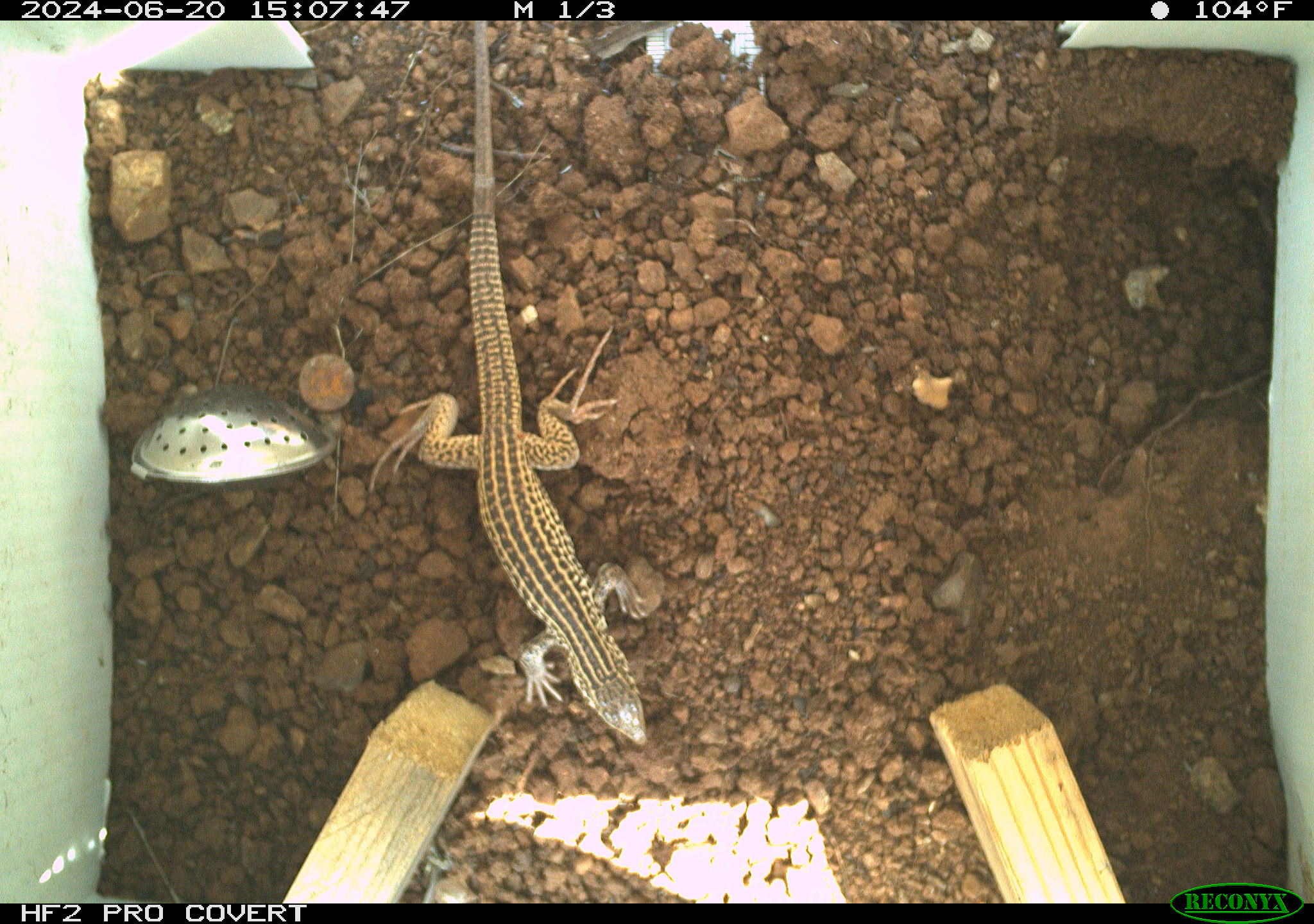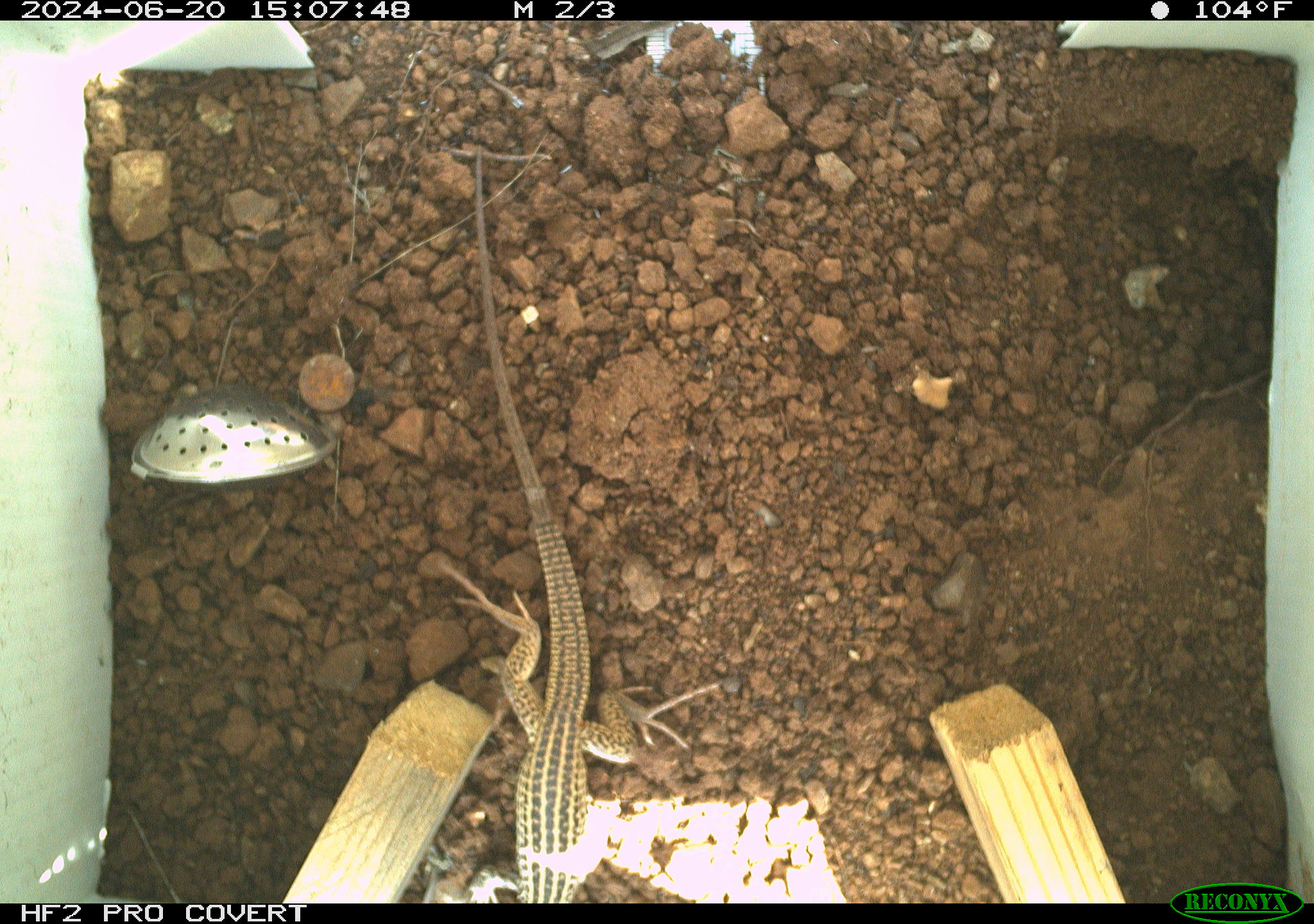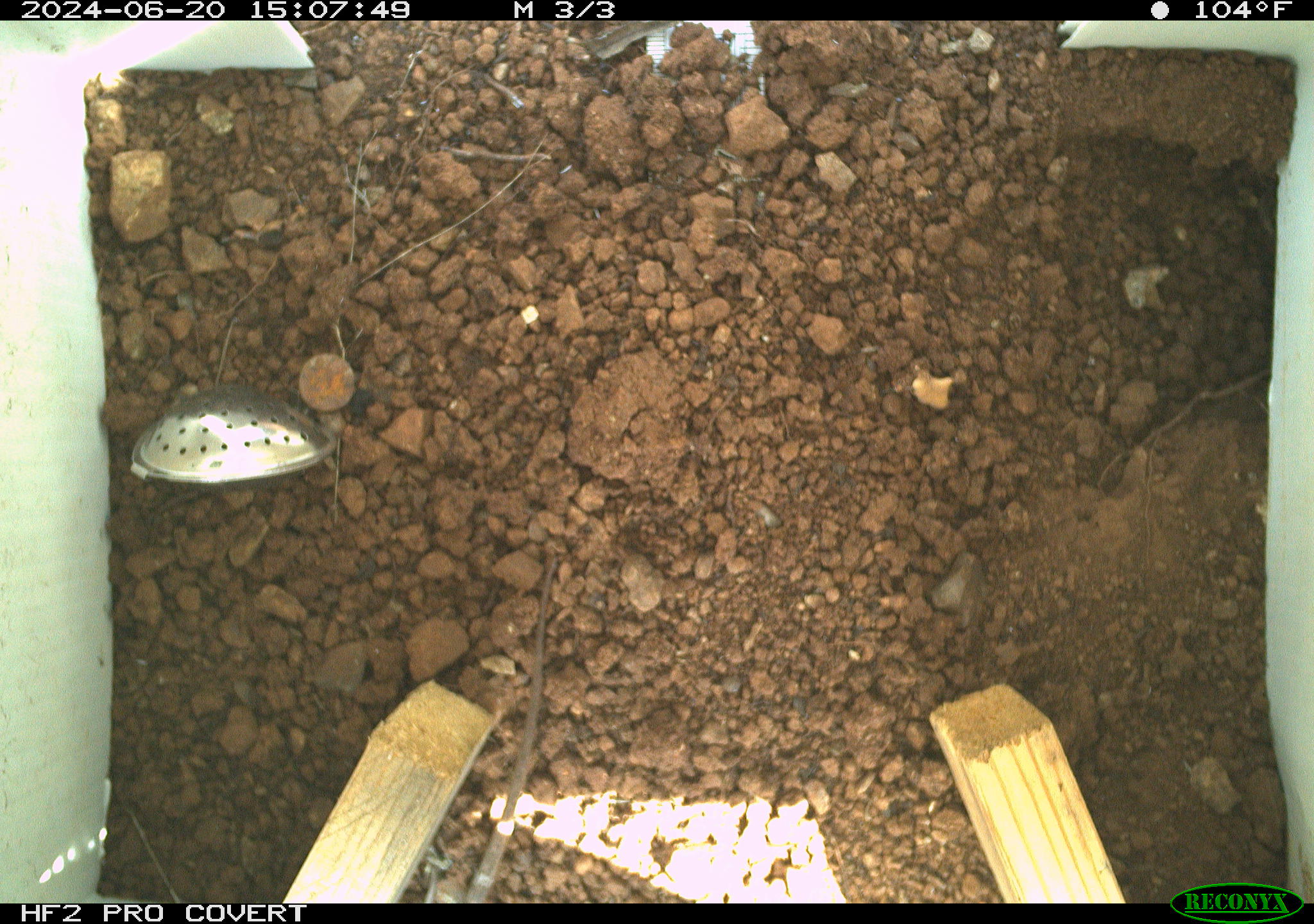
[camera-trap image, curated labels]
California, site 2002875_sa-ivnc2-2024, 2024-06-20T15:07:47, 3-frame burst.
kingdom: Animalia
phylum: Chordata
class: Reptilia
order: Squamata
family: Teiidae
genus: Aspidoscelis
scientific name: Aspidoscelis tigris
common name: western whiptail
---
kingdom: Animalia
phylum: Chordata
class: Reptilia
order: Squamata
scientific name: Squamata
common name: lizards and snakes